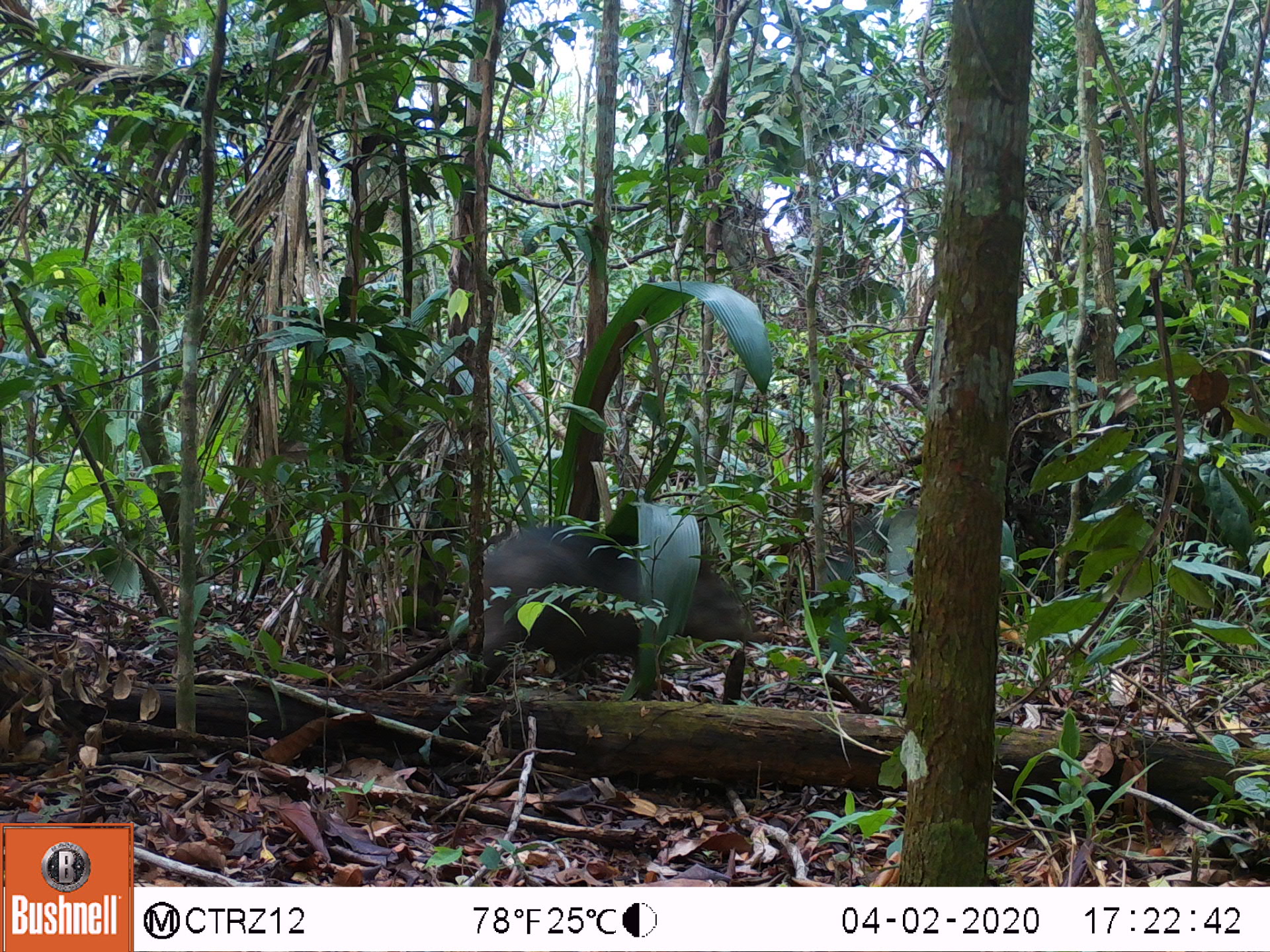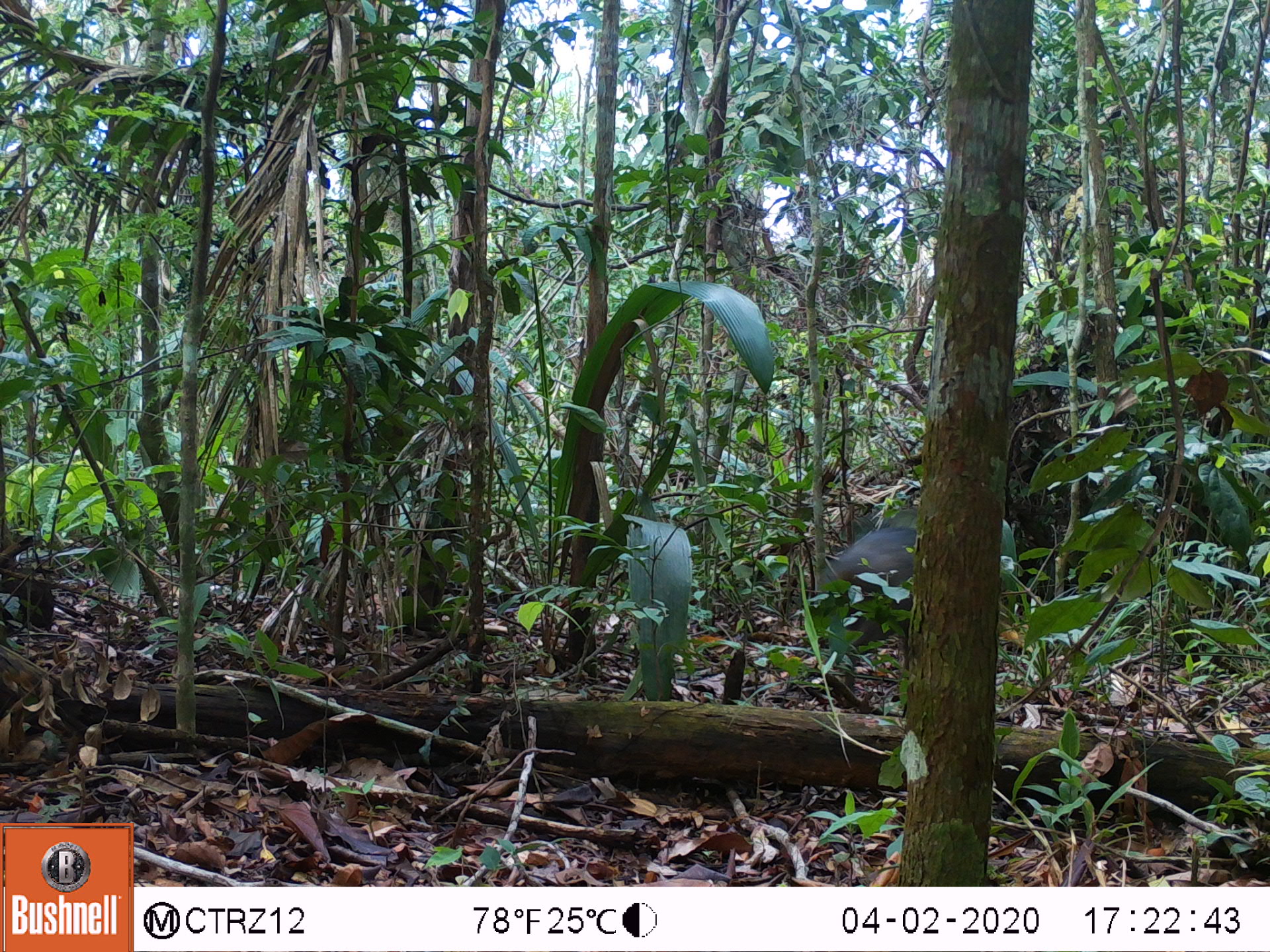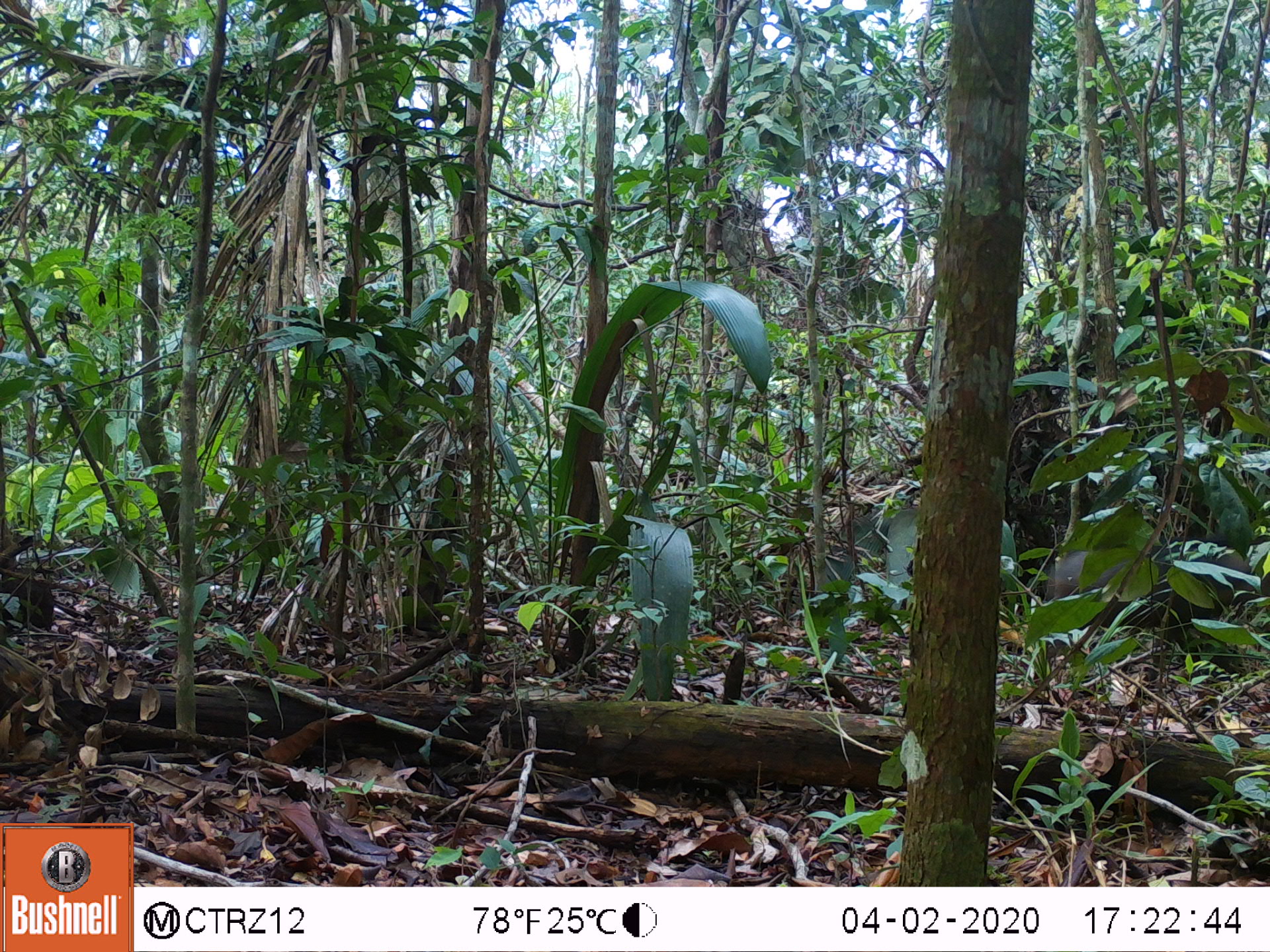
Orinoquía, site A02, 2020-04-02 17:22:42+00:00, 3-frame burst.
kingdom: Animalia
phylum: Chordata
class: Mammalia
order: Artiodactyla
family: Tayassuidae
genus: Pecari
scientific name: Pecari tajacu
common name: collared peccary